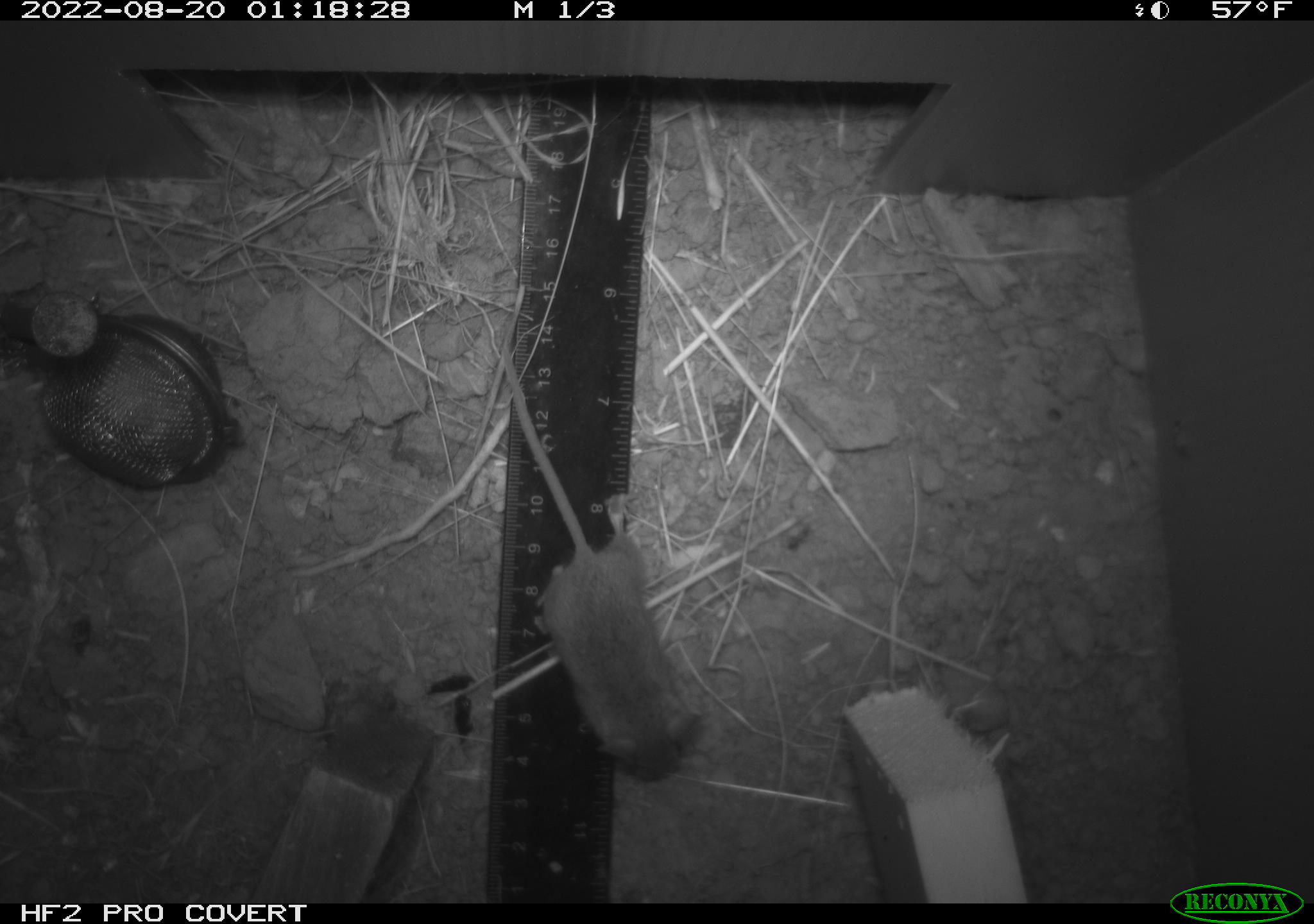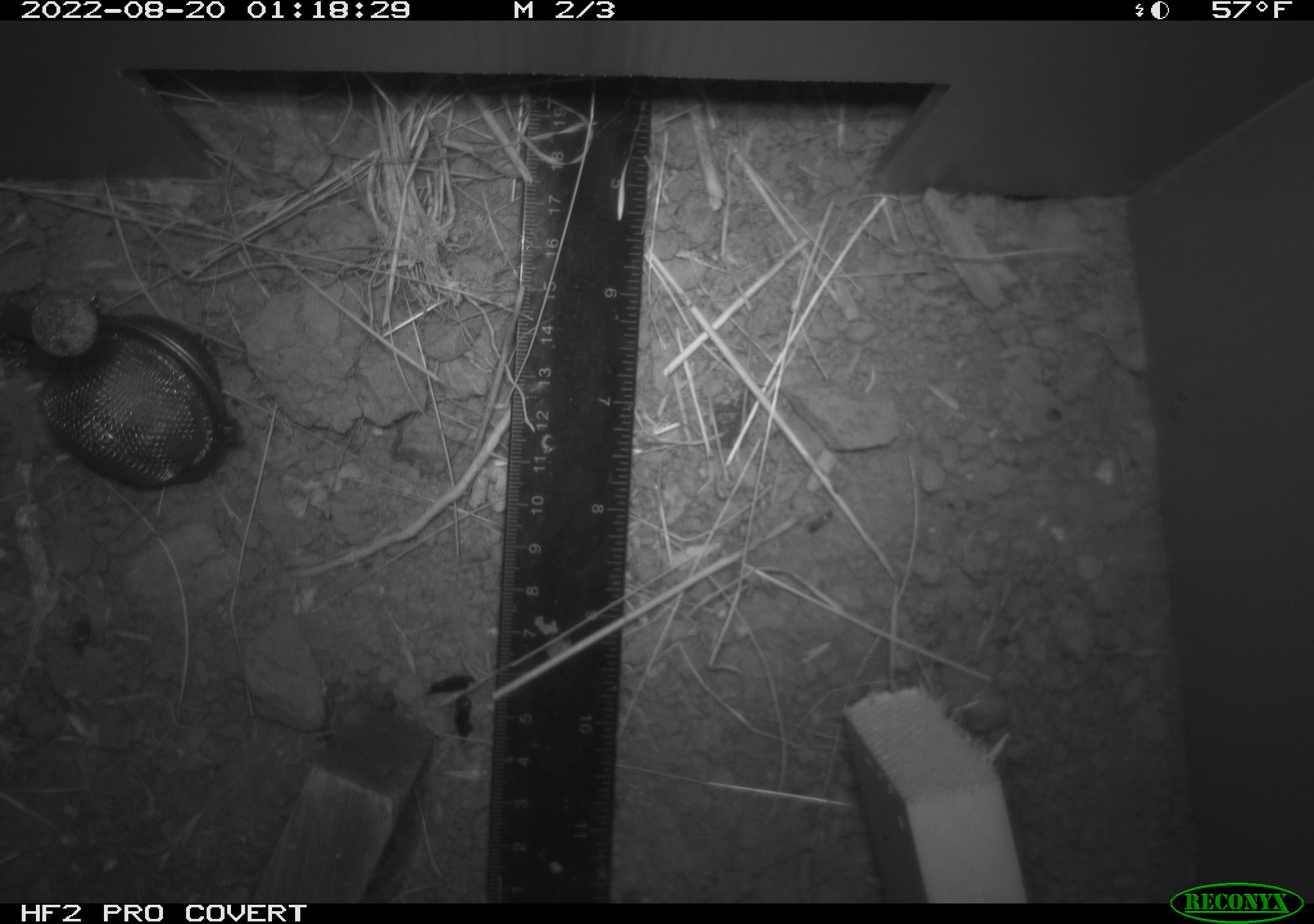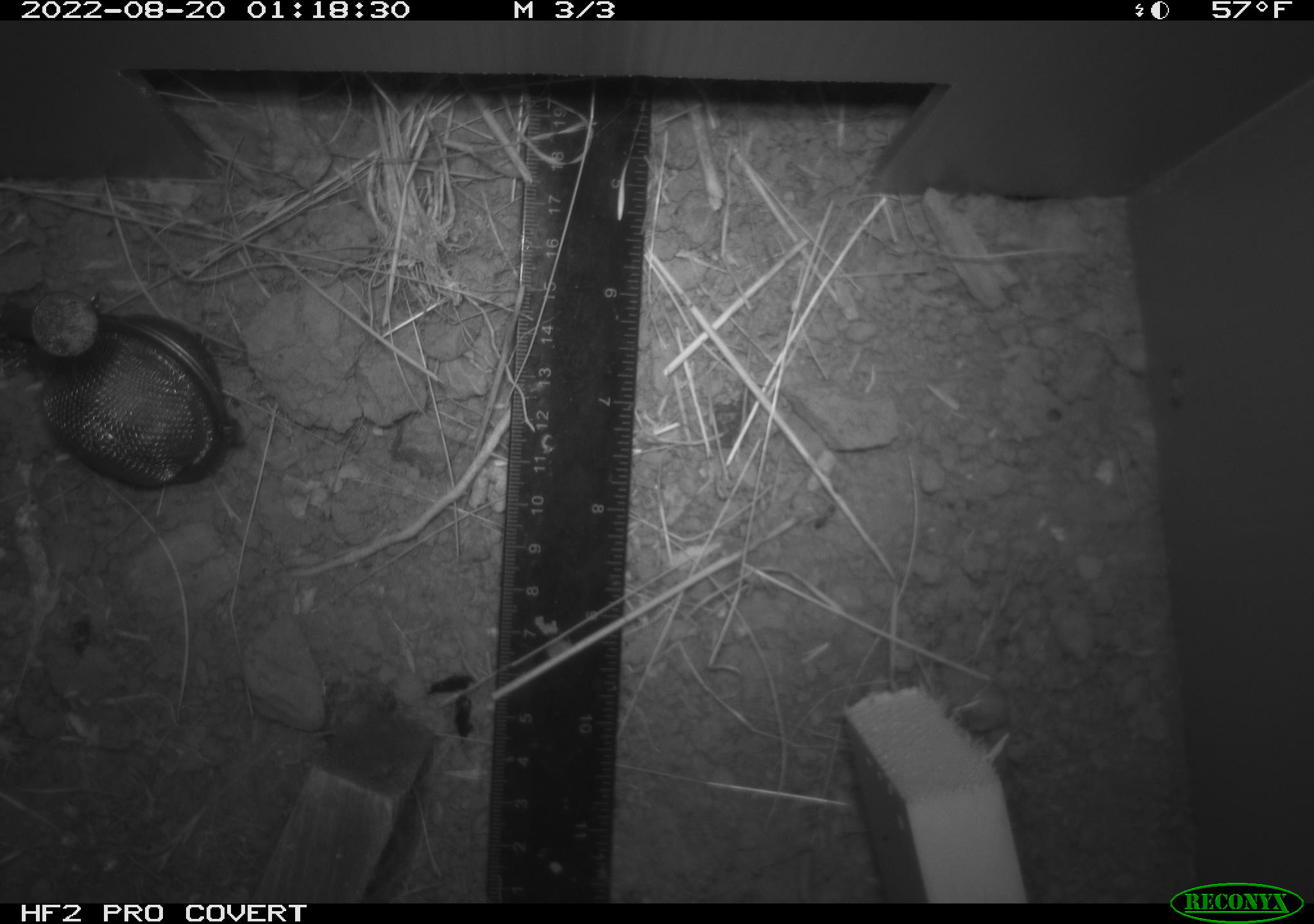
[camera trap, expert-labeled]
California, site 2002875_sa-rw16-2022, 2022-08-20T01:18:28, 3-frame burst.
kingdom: Animalia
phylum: Chordata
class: Mammalia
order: Rodentia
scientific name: Rodentia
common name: mouse species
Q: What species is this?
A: Mouse species (Rodentia).